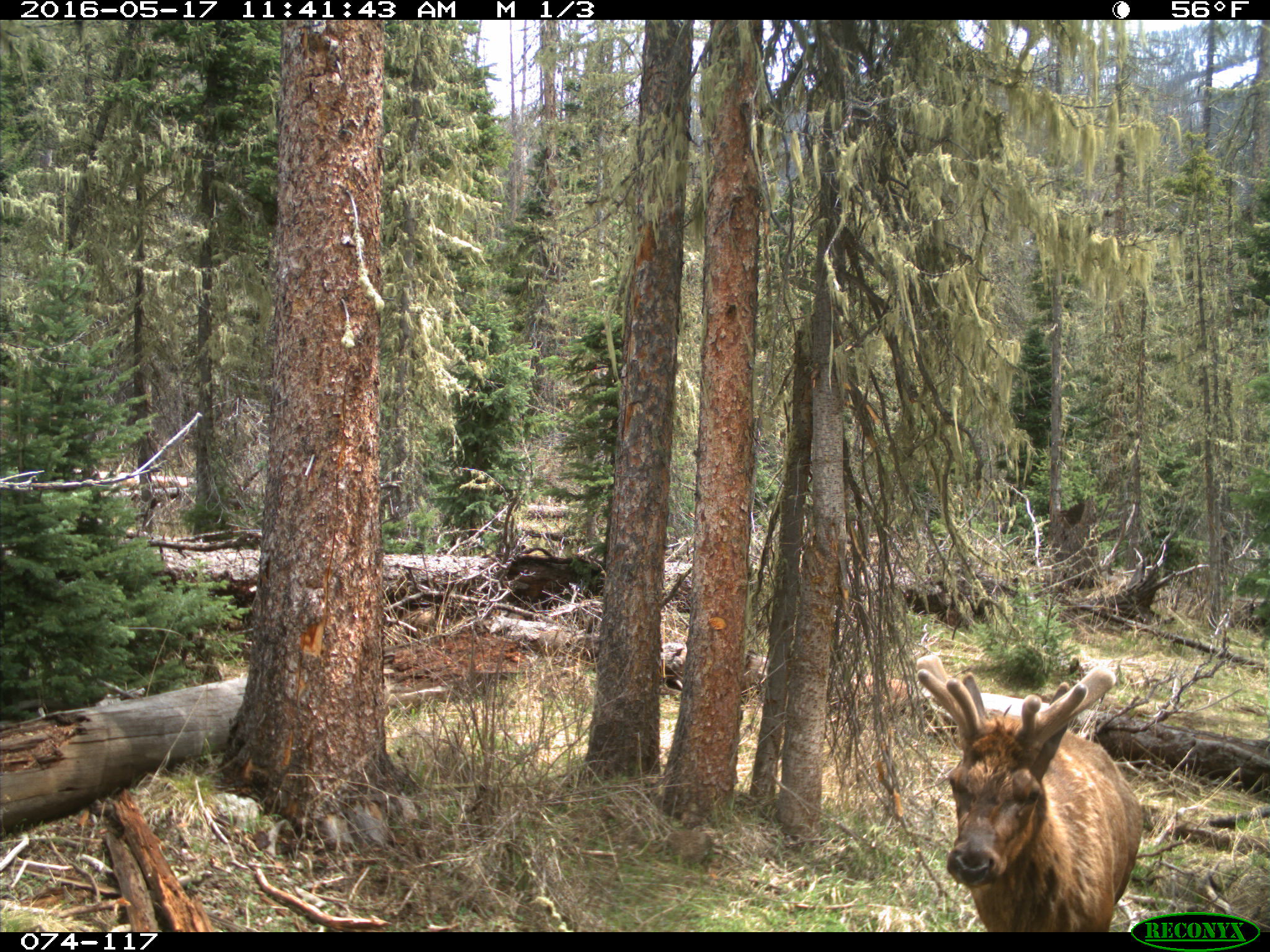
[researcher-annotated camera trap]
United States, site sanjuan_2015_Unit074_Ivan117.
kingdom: Animalia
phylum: Chordata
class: Mammalia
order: Artiodactyla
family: Cervidae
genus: Cervus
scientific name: Cervus elaphus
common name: red deer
Cervus elaphus (red deer).